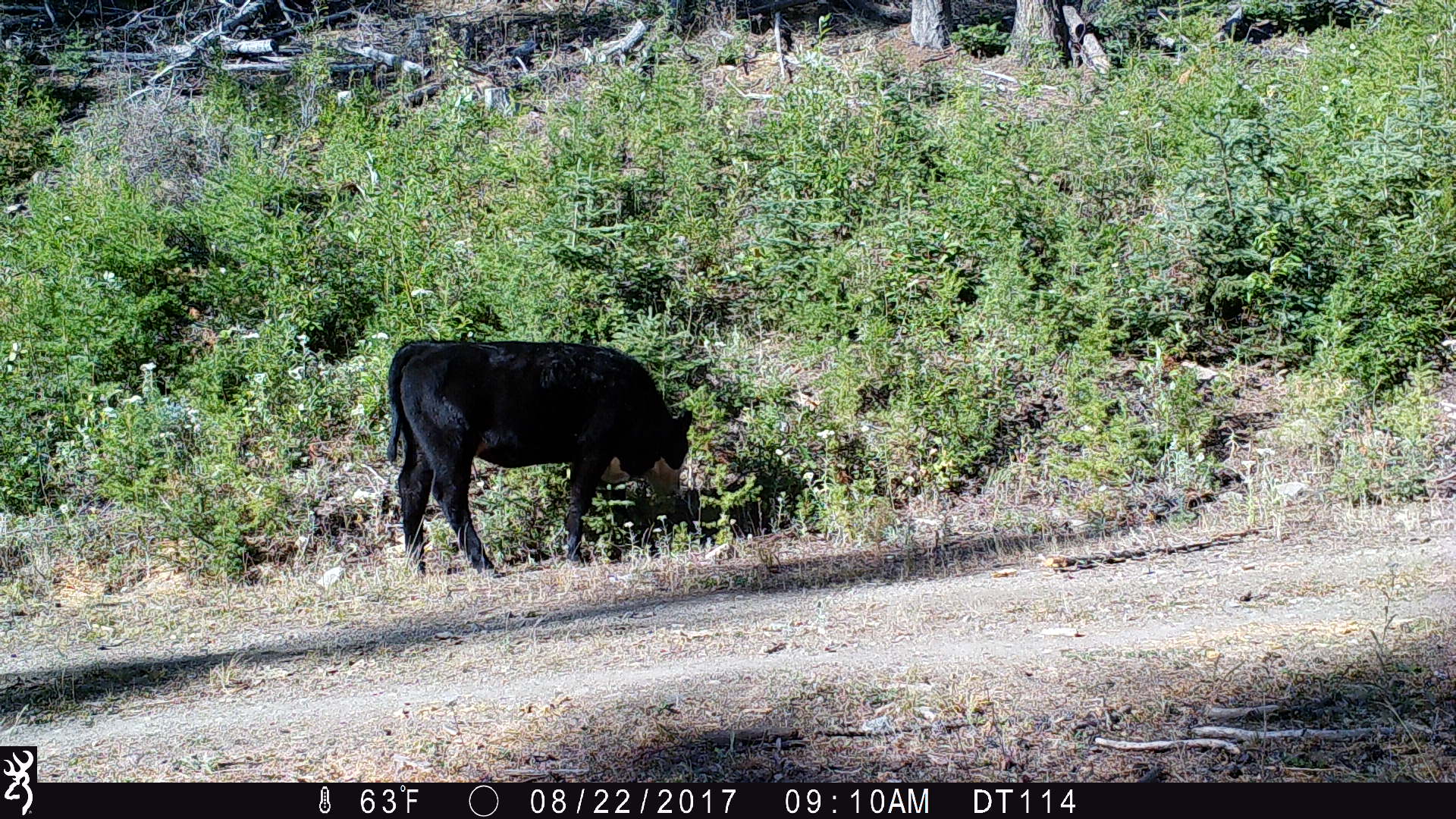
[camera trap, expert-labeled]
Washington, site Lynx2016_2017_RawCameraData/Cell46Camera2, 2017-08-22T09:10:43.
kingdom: Animalia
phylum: Chordata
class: Mammalia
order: Artiodactyla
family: Bovidae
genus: Bos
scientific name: Bos taurus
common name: domestic cattle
Domestic cattle (Bos taurus). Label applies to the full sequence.